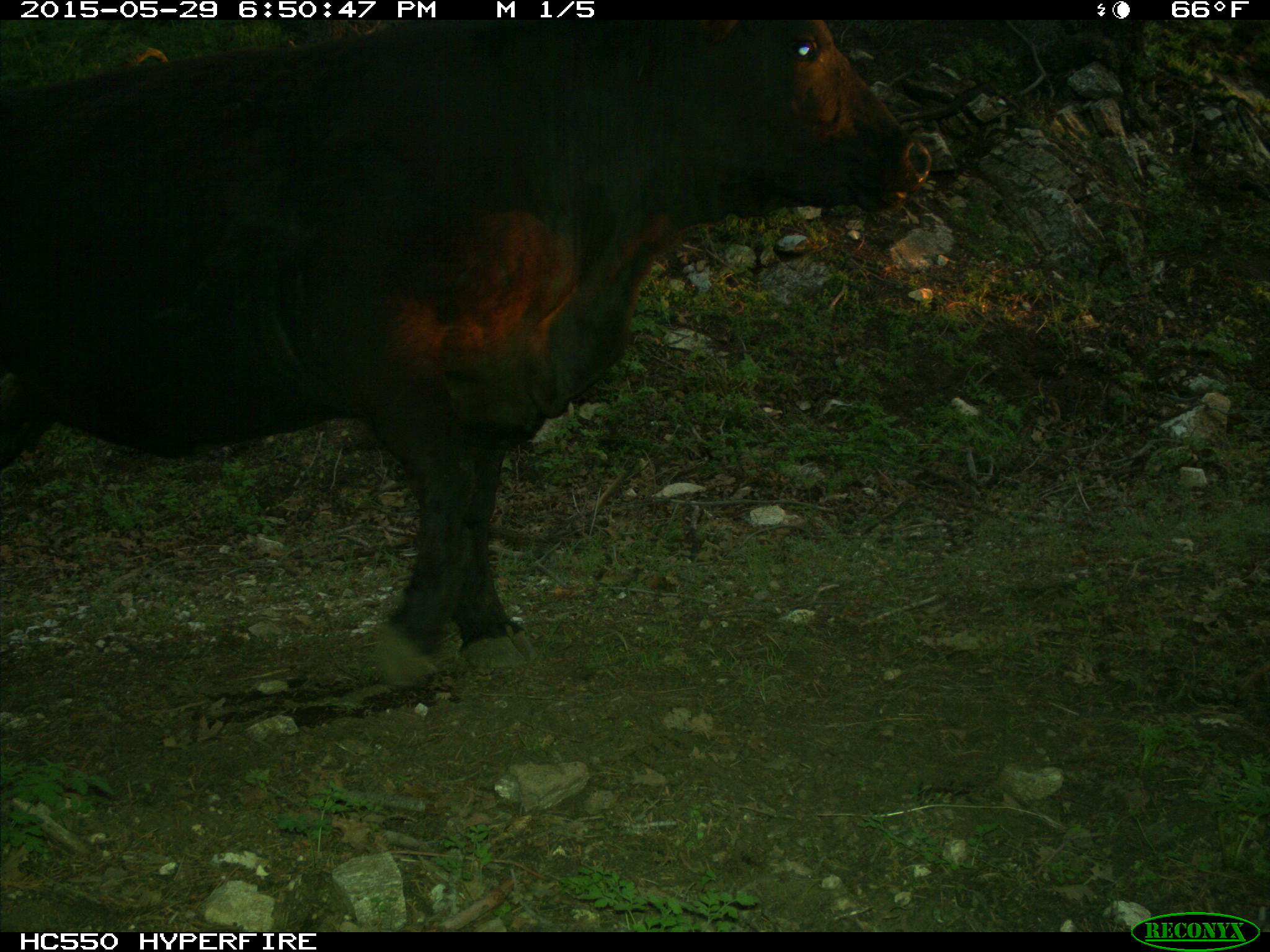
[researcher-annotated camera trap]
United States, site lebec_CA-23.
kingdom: Animalia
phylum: Chordata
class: Mammalia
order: Artiodactyla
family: Bovidae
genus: Bos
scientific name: Bos taurus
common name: domestic cow